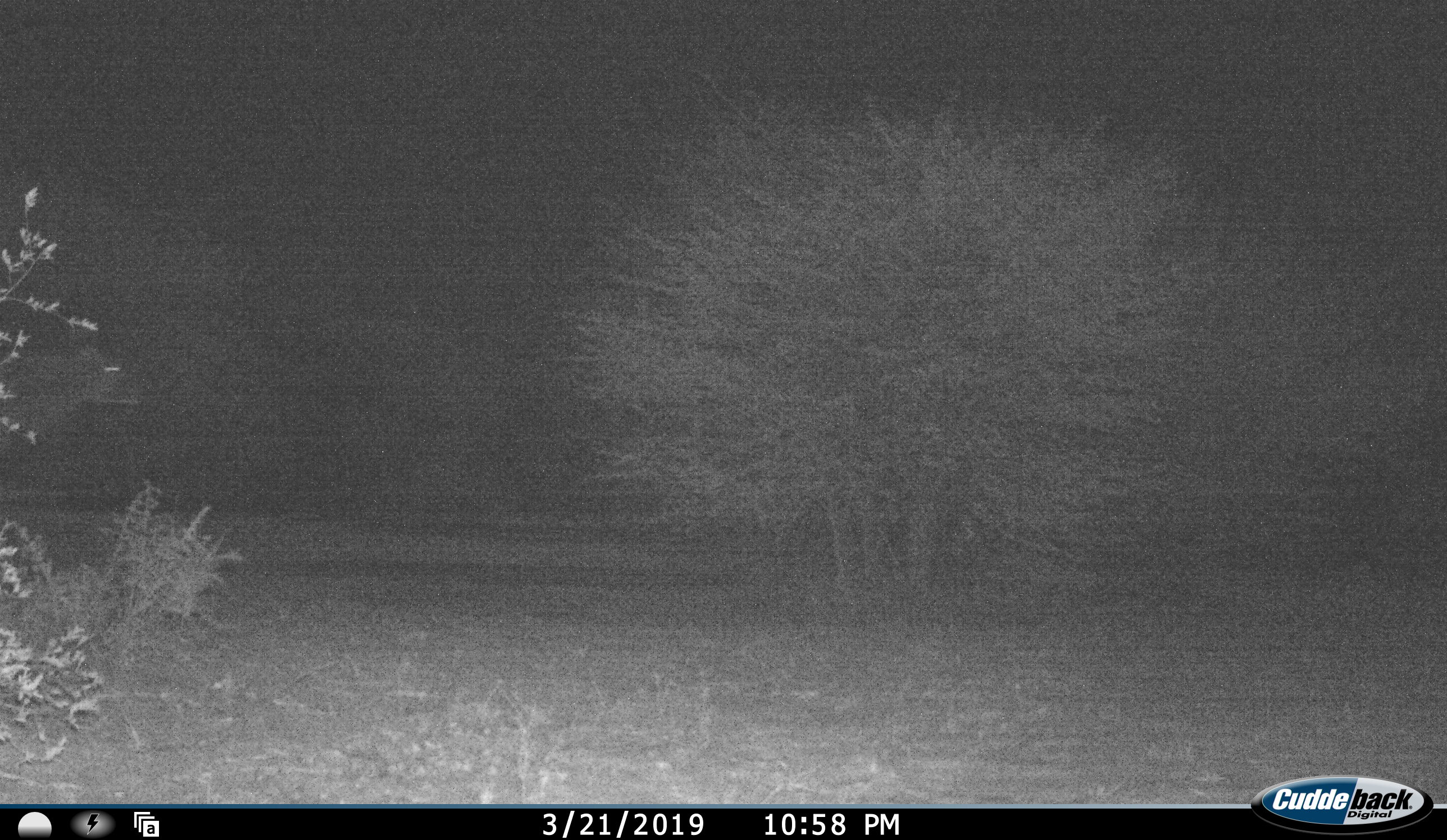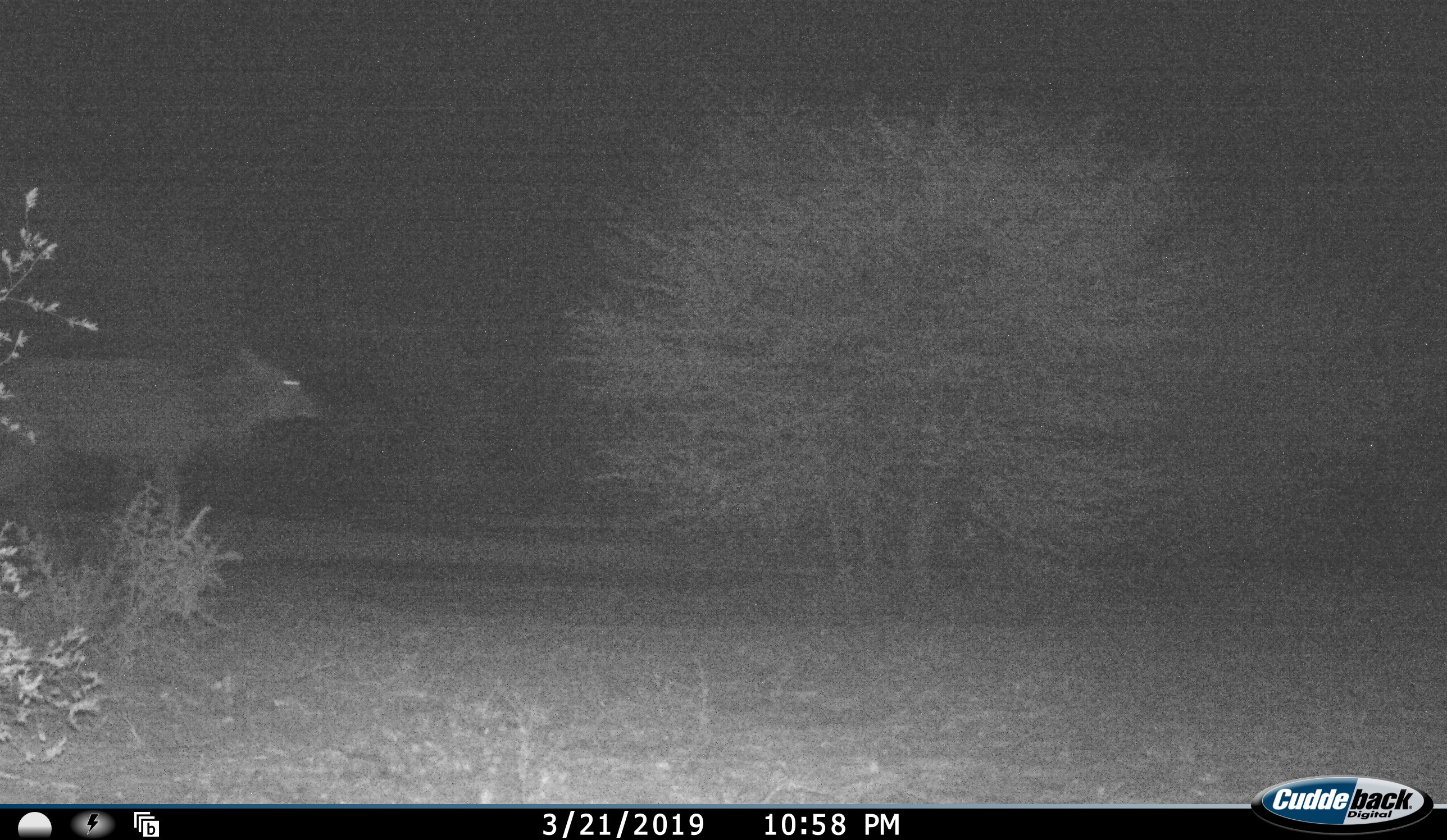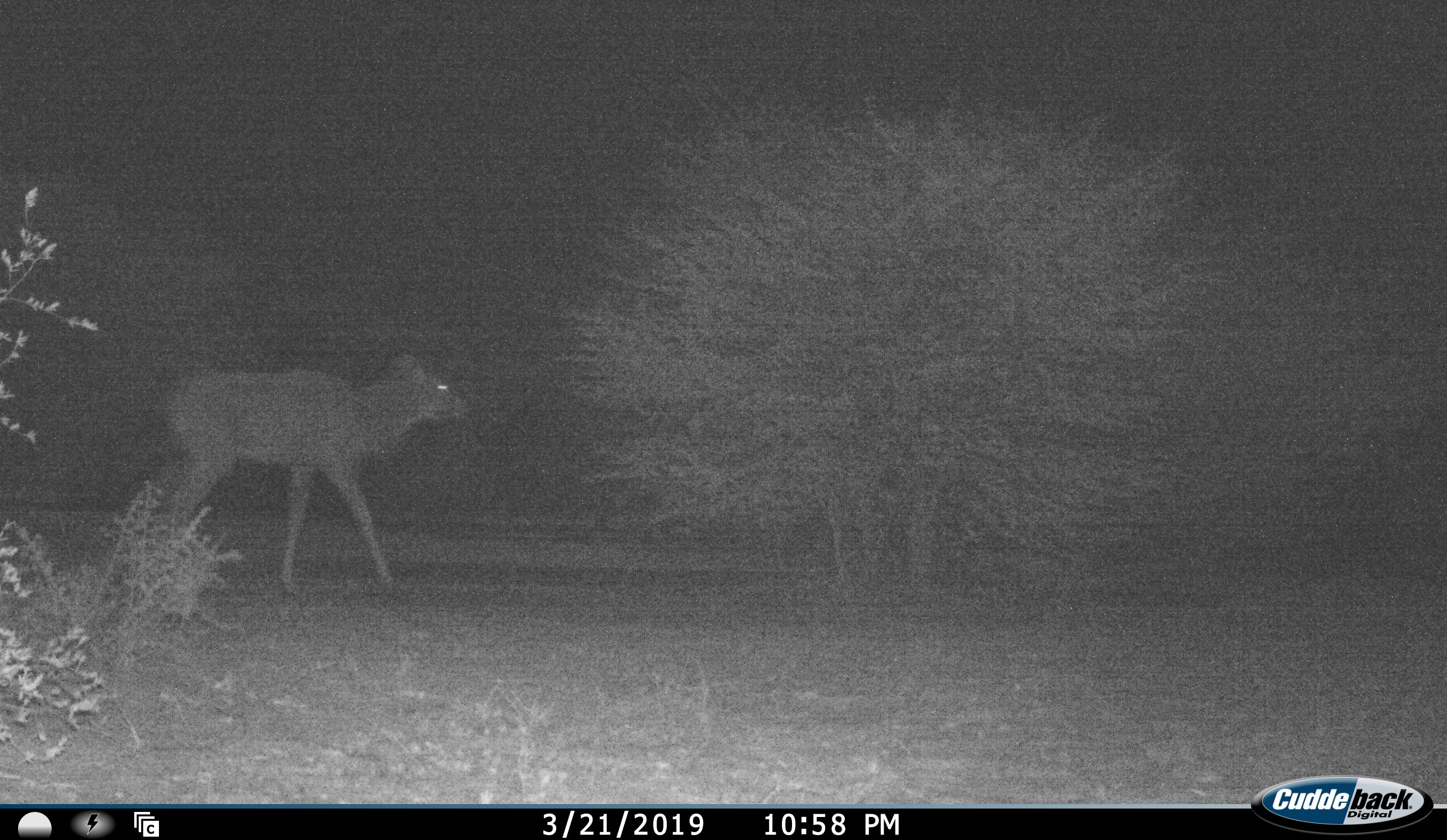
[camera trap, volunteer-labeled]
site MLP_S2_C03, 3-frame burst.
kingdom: Animalia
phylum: Chordata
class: Mammalia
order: Artiodactyla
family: Bovidae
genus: Tragelaphus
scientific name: Tragelaphus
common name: kudu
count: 1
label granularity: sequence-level